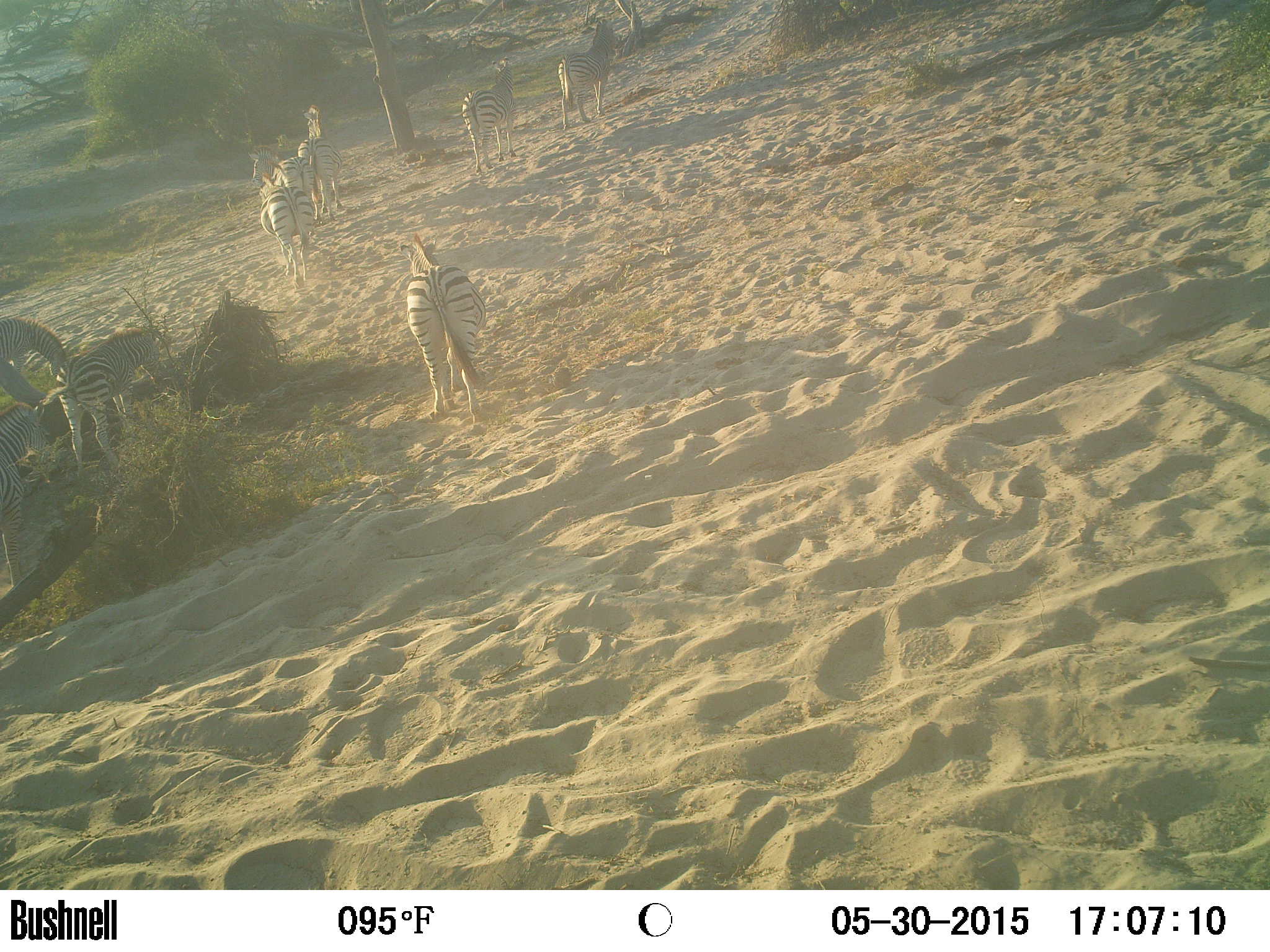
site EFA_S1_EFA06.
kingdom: Animalia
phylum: Chordata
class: Mammalia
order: Perissodactyla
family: Equidae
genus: Equus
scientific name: Equus quagga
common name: plains zebra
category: zebraplains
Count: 9.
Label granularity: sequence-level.